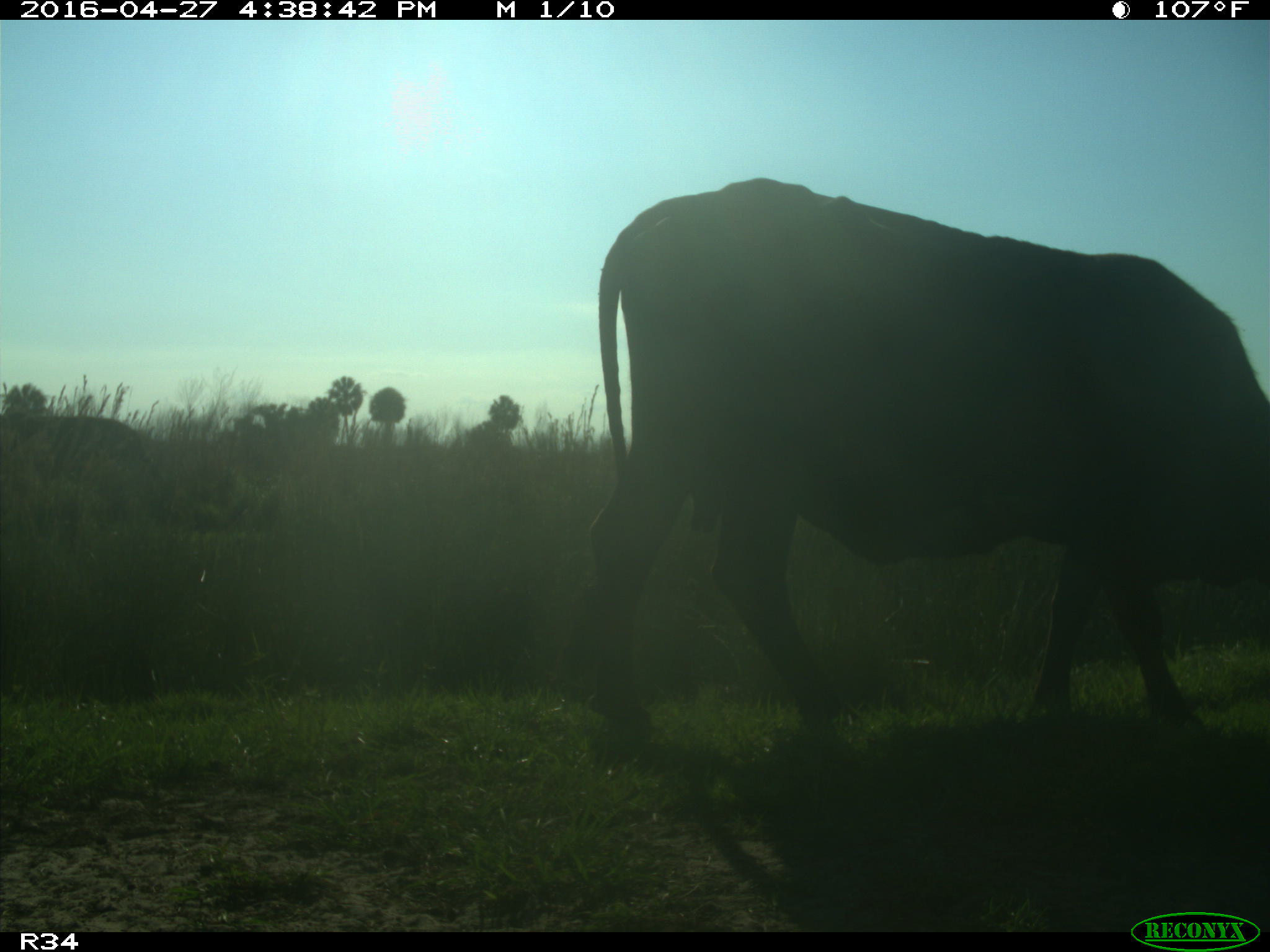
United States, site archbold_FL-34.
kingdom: Animalia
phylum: Chordata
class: Mammalia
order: Artiodactyla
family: Bovidae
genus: Bos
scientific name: Bos taurus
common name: domestic cow